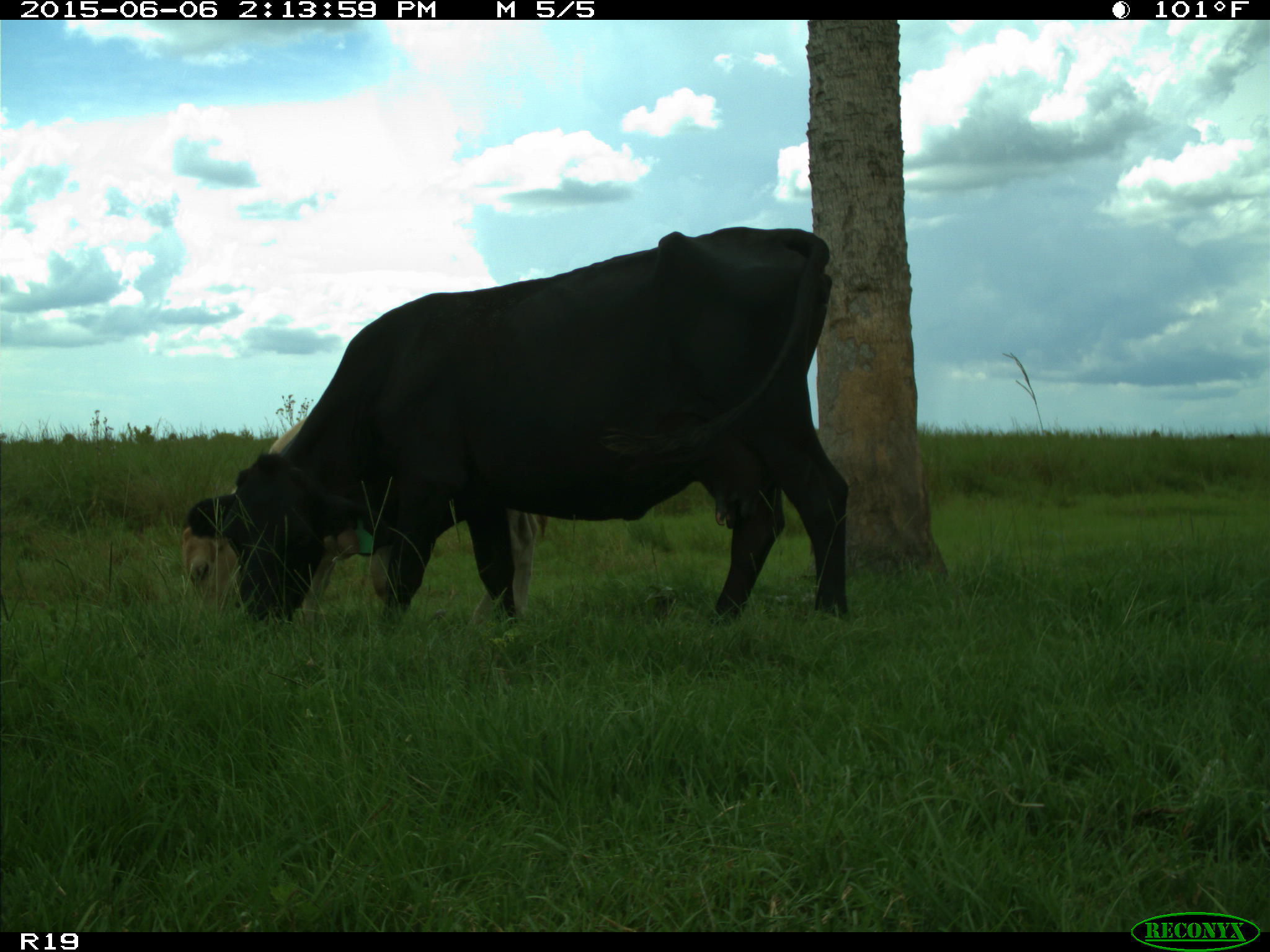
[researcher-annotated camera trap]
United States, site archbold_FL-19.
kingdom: Animalia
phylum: Chordata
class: Mammalia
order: Artiodactyla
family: Bovidae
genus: Bos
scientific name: Bos taurus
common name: domestic cow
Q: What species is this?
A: Bos taurus (domestic cow).